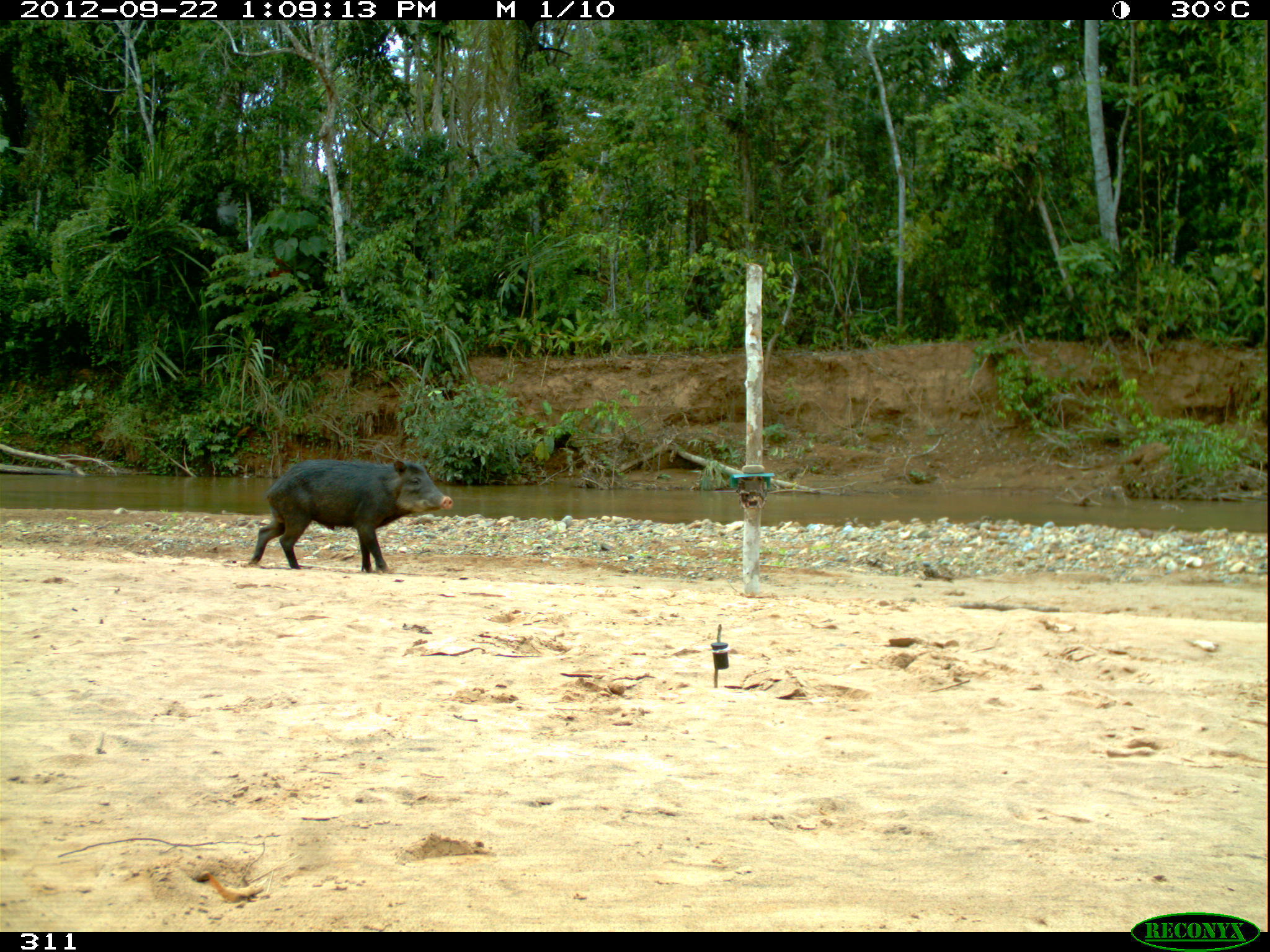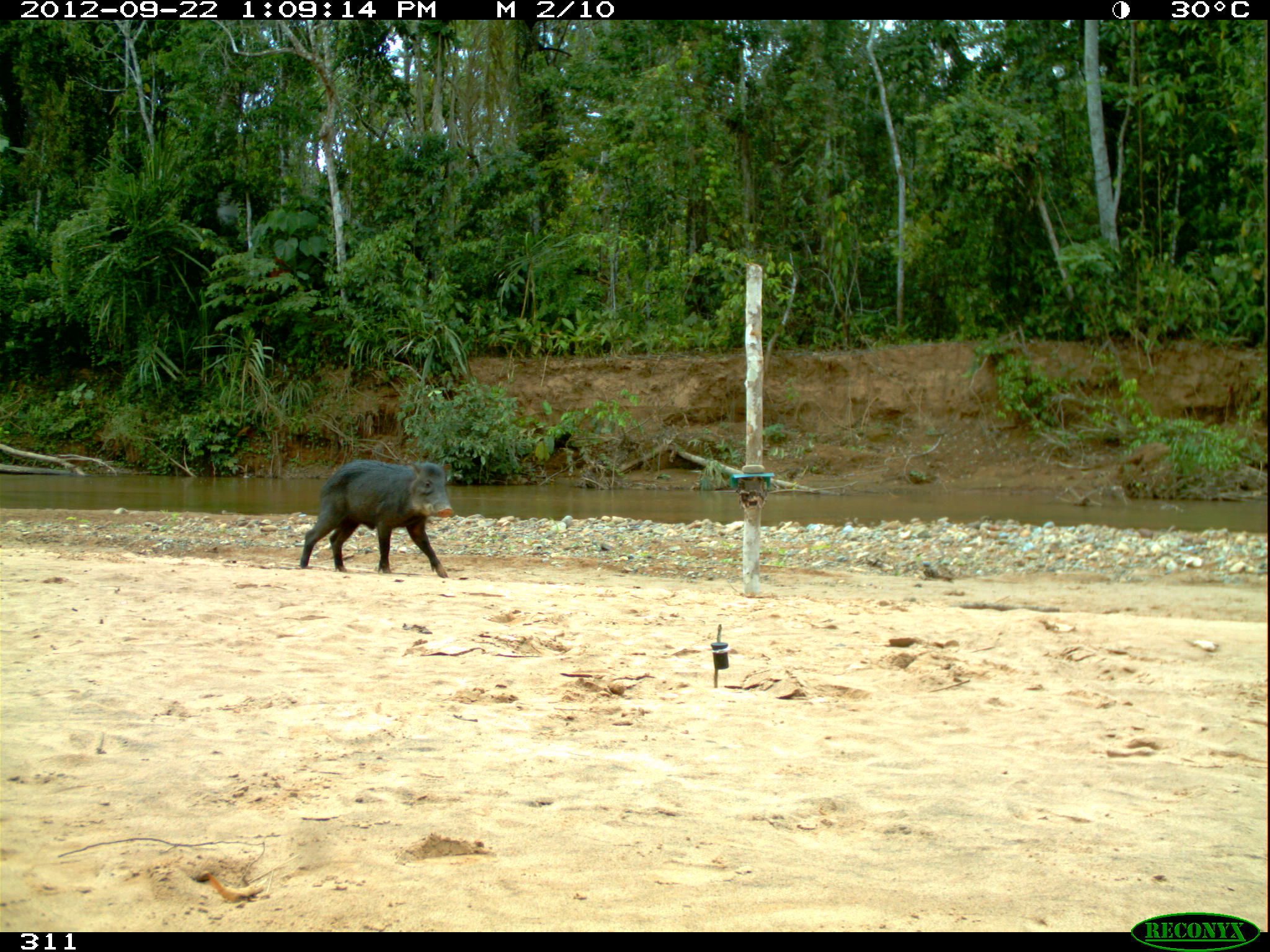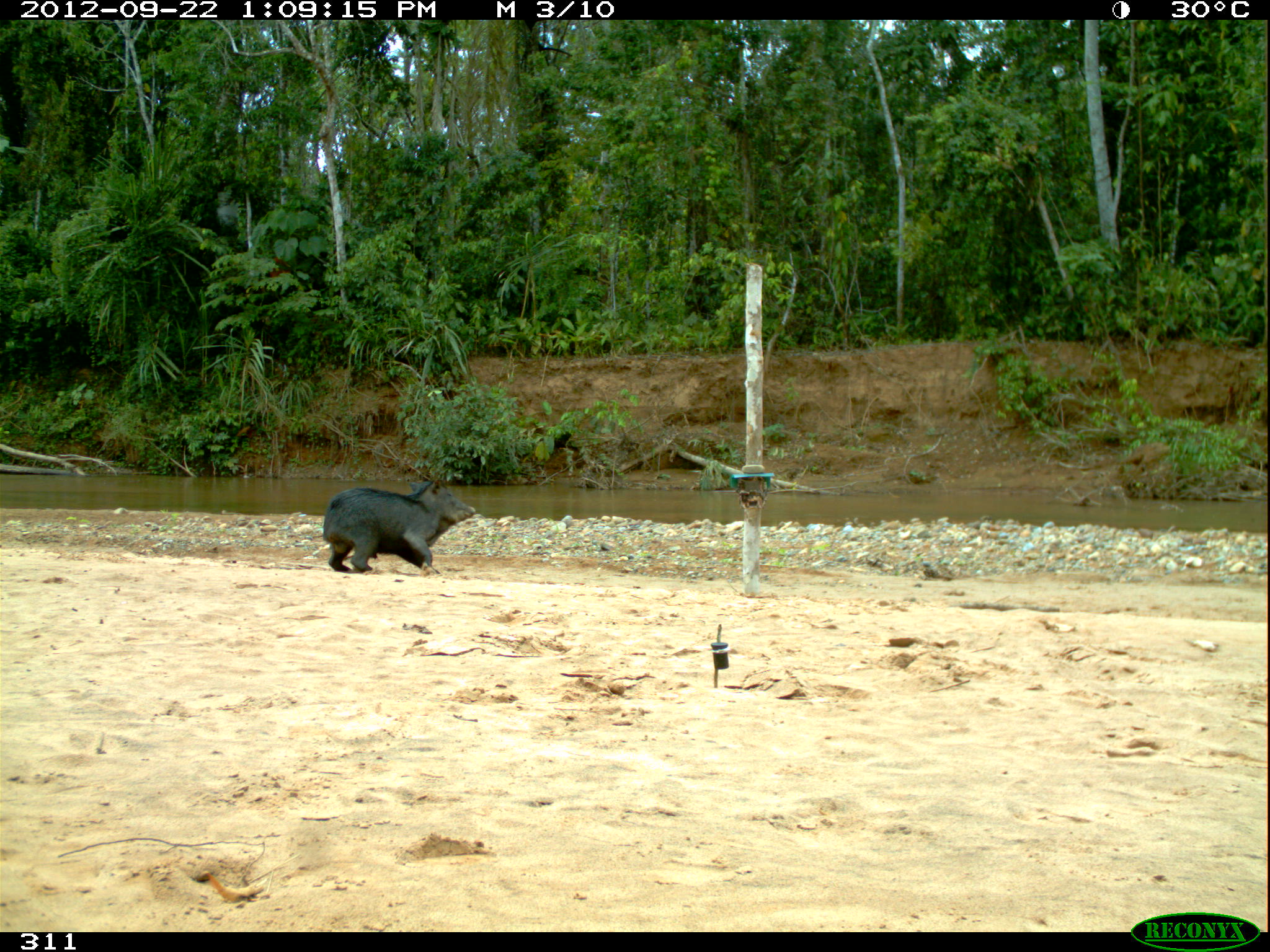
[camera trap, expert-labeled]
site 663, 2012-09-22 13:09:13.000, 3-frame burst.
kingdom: Animalia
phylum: Chordata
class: Mammalia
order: Artiodactyla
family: Tayassuidae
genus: Tayassu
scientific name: Tayassu pecari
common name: white-lipped peccary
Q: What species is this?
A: Tayassu pecari (white-lipped peccary).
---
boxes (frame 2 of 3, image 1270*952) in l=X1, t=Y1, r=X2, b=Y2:
tayassu pecari: l=300, t=459, r=453, b=578